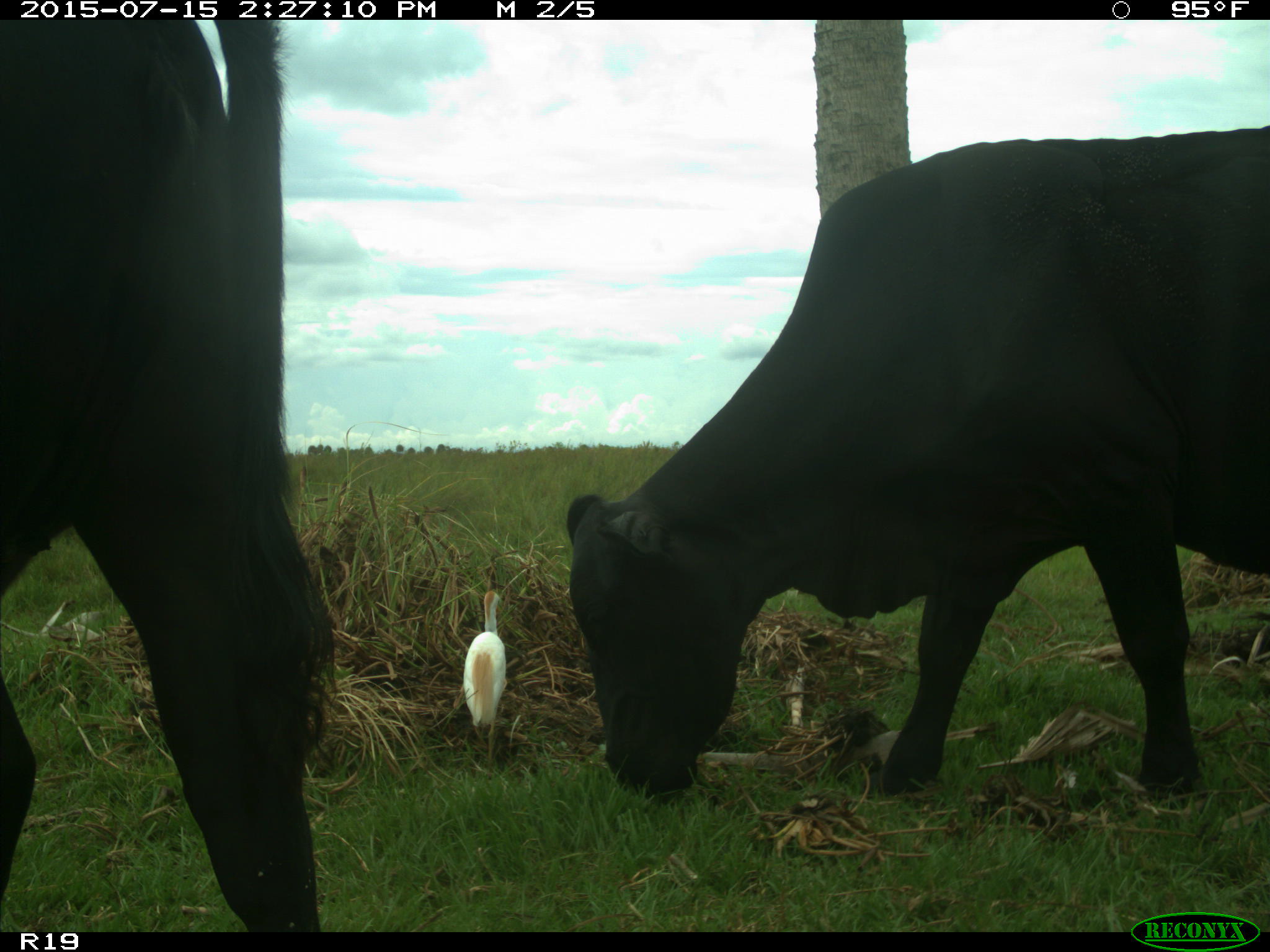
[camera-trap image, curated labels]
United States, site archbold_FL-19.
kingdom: Animalia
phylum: Chordata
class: Mammalia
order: Artiodactyla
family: Bovidae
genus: Bos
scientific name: Bos taurus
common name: domestic cow